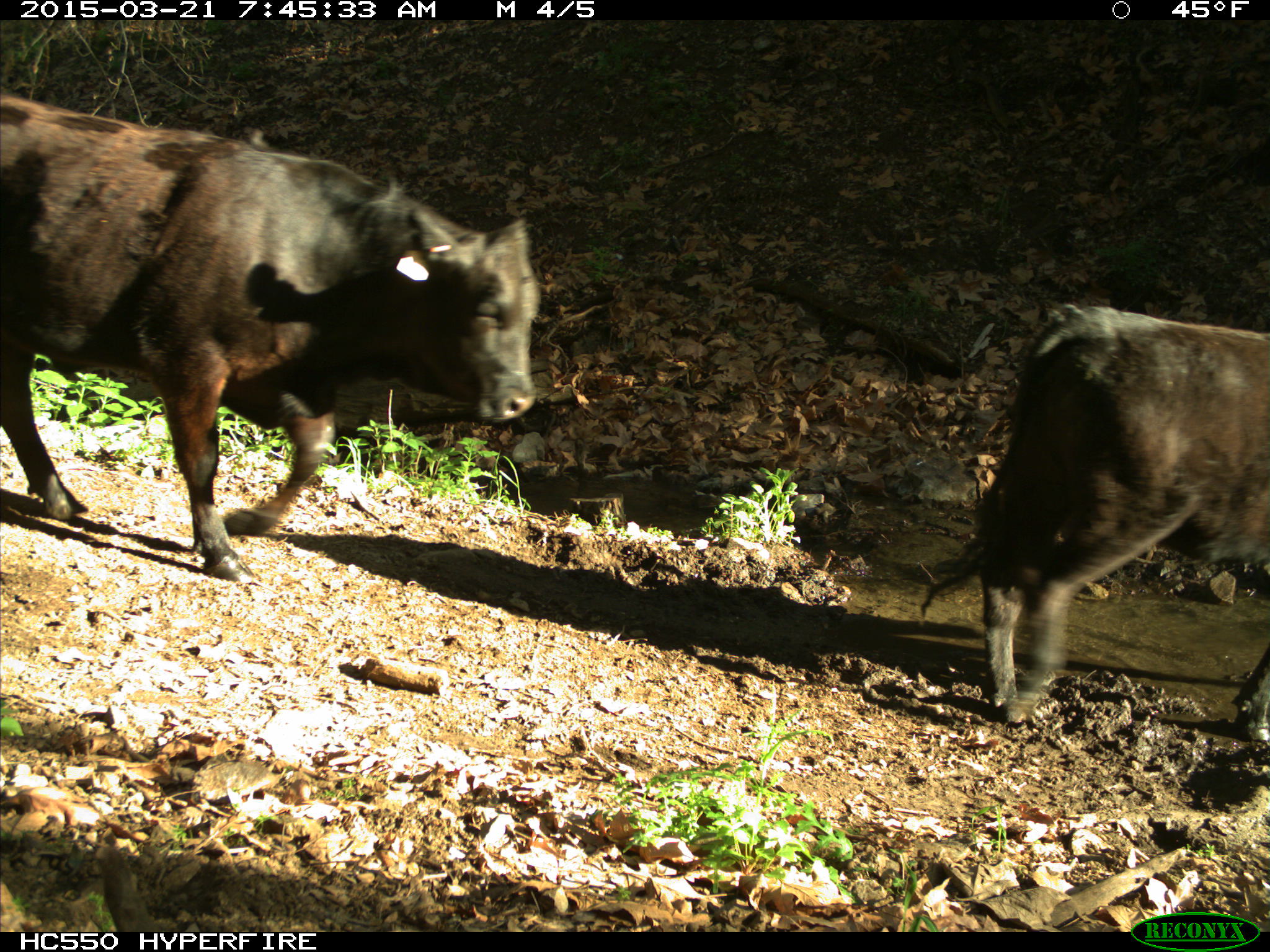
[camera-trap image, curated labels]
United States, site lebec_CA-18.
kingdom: Animalia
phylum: Chordata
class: Mammalia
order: Artiodactyla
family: Bovidae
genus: Bos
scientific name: Bos taurus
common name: domestic cow